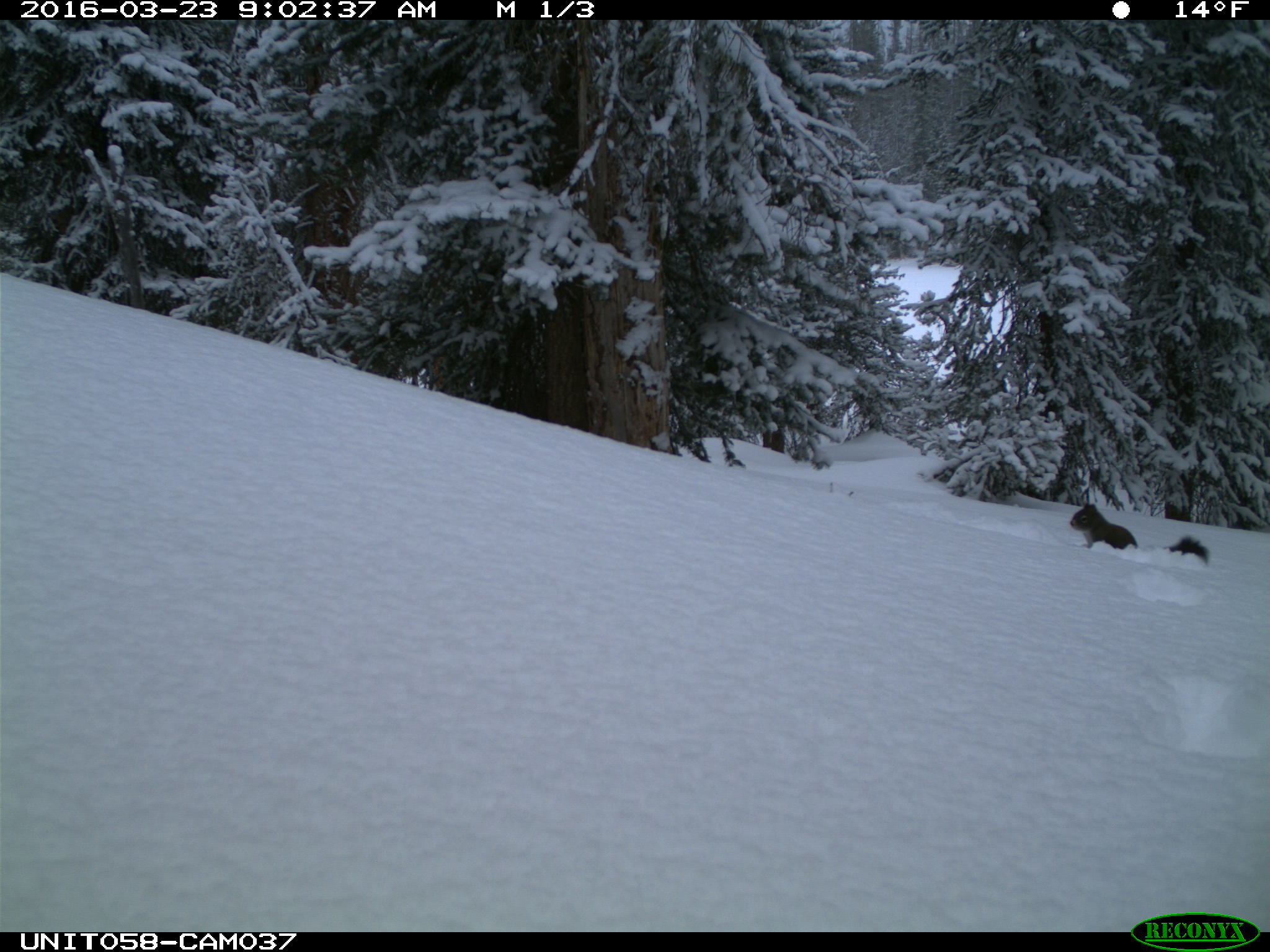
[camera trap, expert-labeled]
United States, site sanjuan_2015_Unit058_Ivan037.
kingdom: Animalia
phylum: Chordata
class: Mammalia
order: Rodentia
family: Sciuridae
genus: Tamiasciurus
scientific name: Tamiasciurus hudsonicus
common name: american red squirrel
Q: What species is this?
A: Tamiasciurus hudsonicus (american red squirrel).